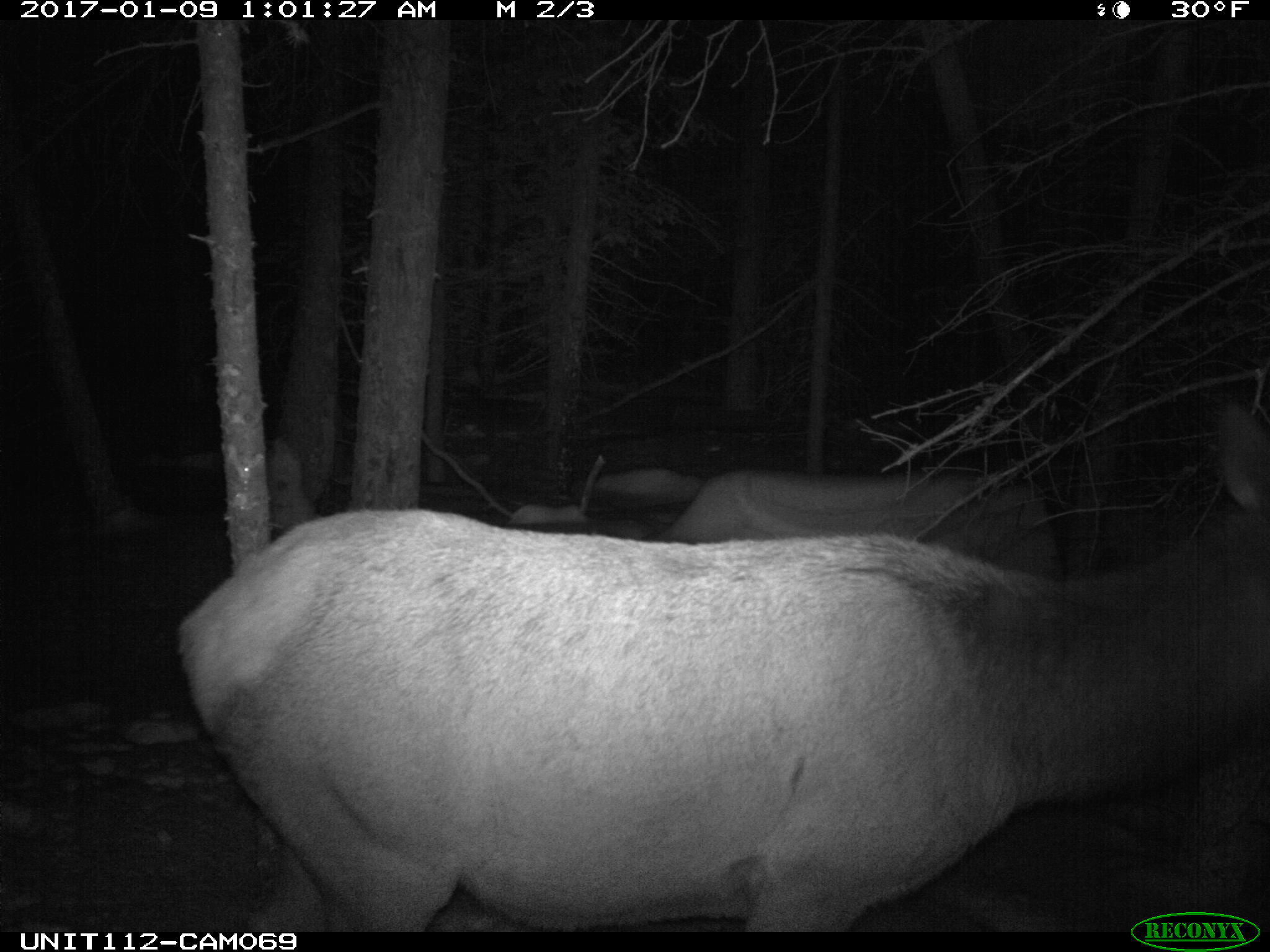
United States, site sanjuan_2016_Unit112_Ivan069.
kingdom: Animalia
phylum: Chordata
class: Mammalia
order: Artiodactyla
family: Cervidae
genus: Cervus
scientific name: Cervus elaphus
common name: red deer